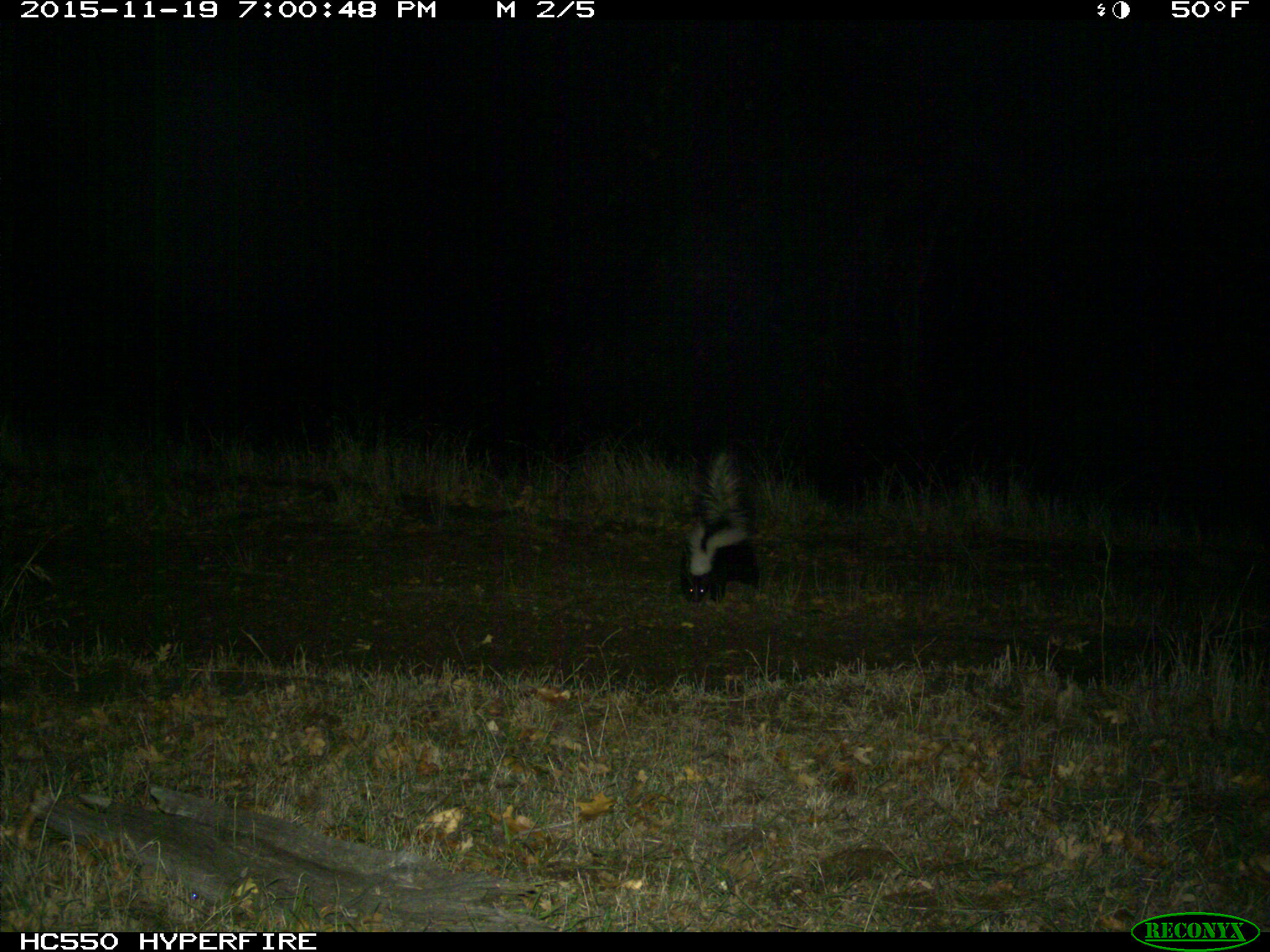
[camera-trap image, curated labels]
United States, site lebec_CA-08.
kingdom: Animalia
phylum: Chordata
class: Mammalia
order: Carnivora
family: Mephitidae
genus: Mephitis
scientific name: Mephitis mephitis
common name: striped skunk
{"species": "Mephitis mephitis (striped skunk)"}